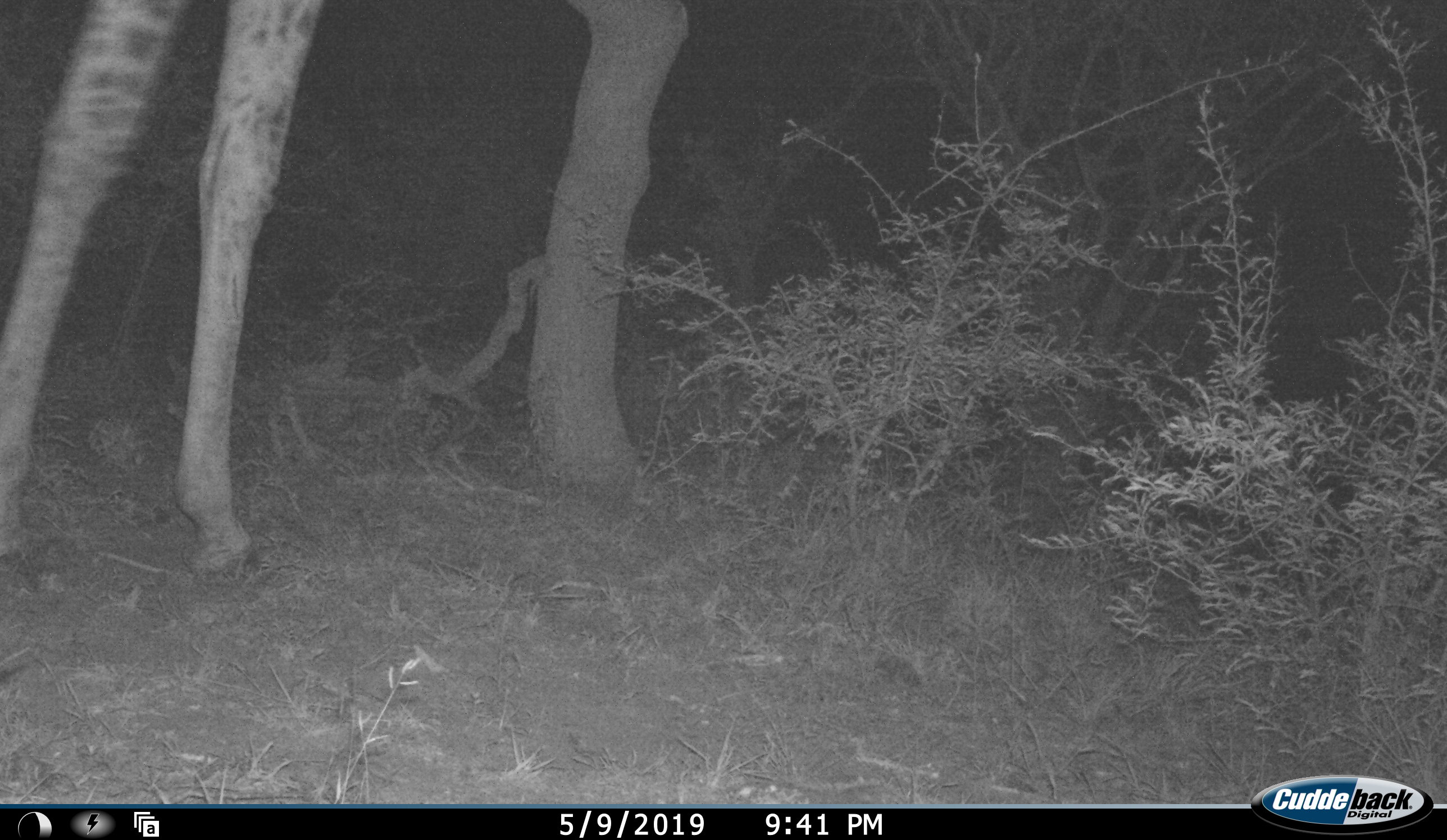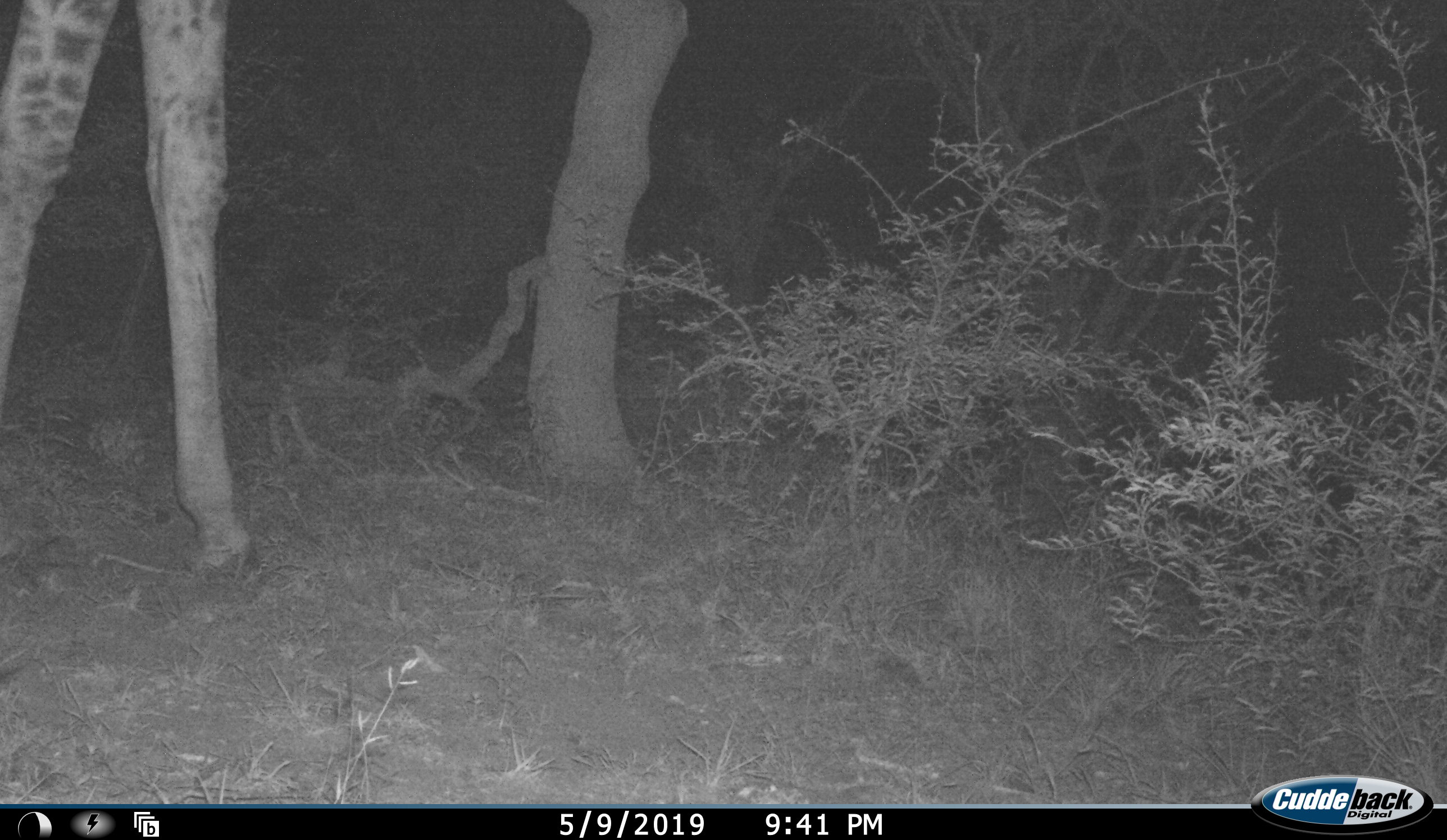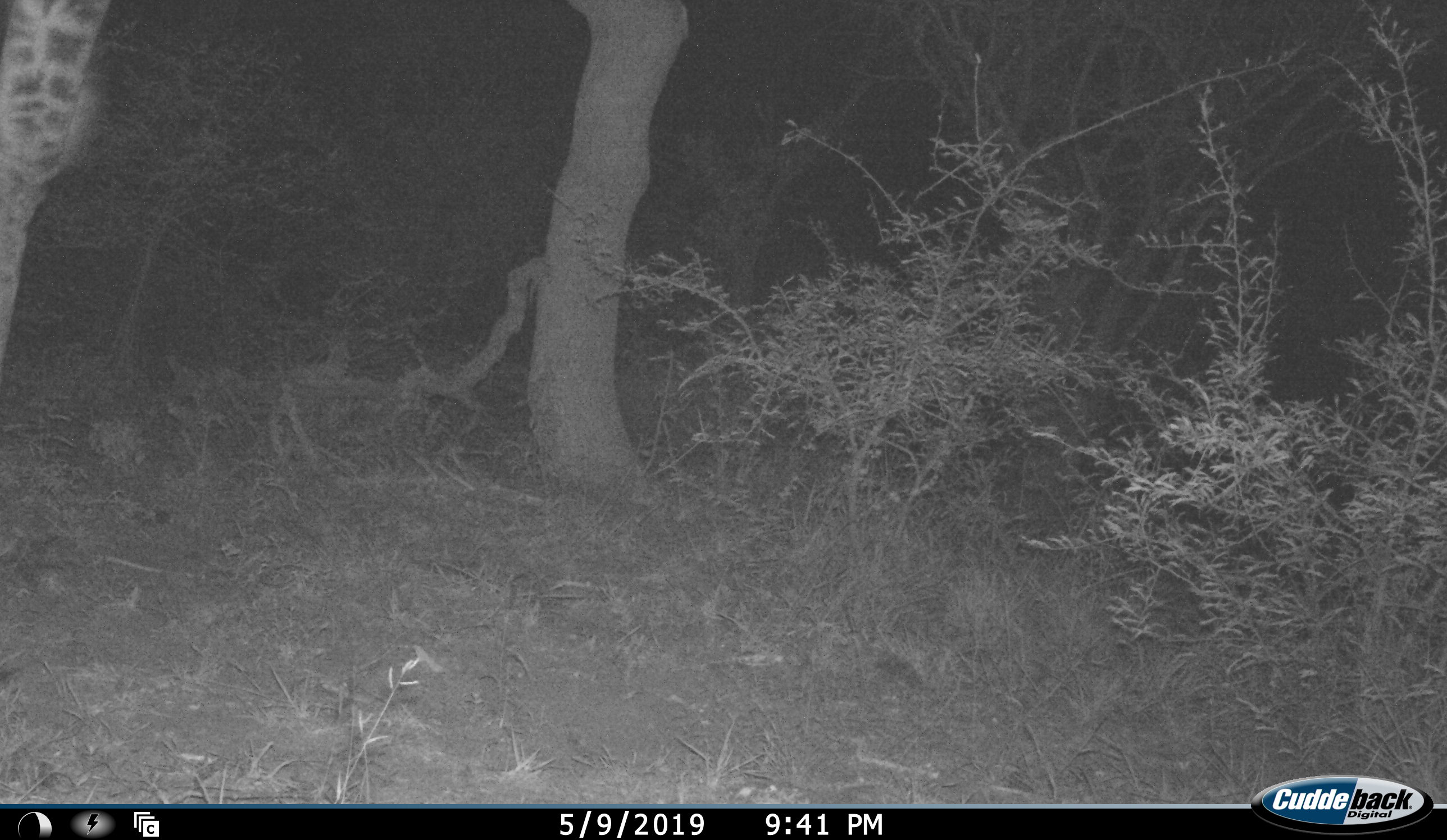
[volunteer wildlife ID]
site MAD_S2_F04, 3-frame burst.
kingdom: Animalia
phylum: Chordata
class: Mammalia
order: Artiodactyla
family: Giraffidae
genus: Giraffa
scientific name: Giraffa camelopardalis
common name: giraffe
Giraffe (Giraffa camelopardalis), count 1. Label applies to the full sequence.